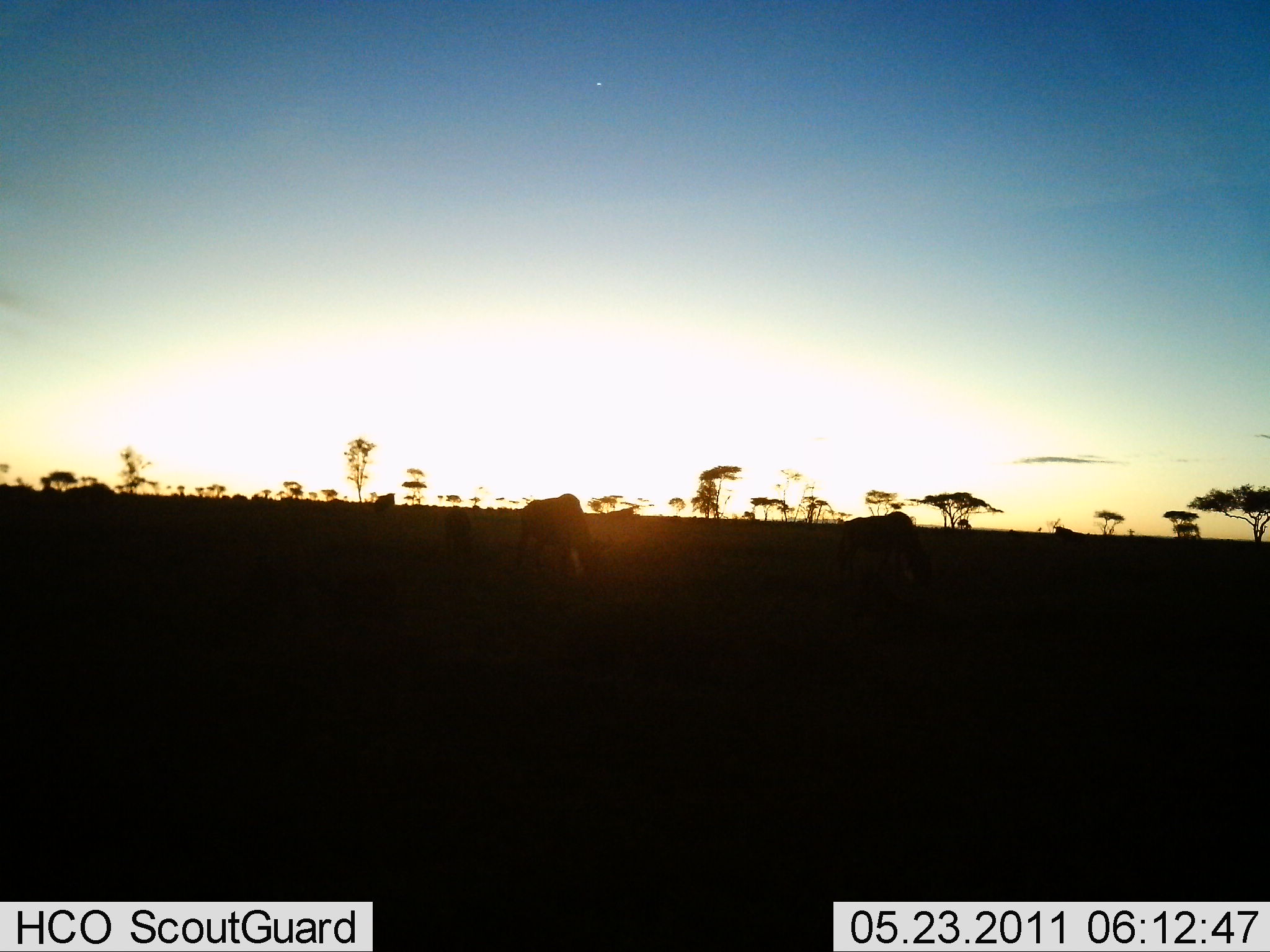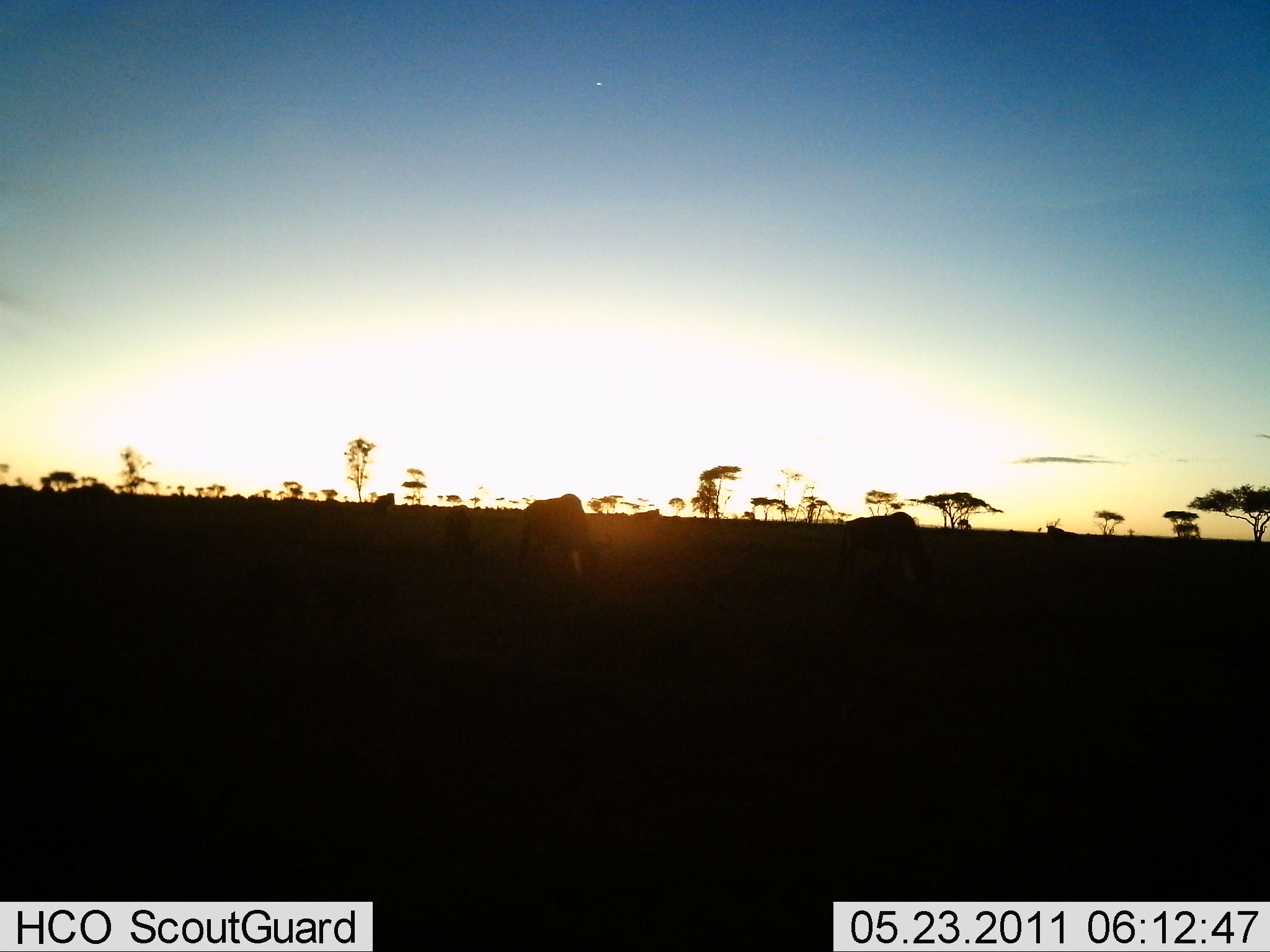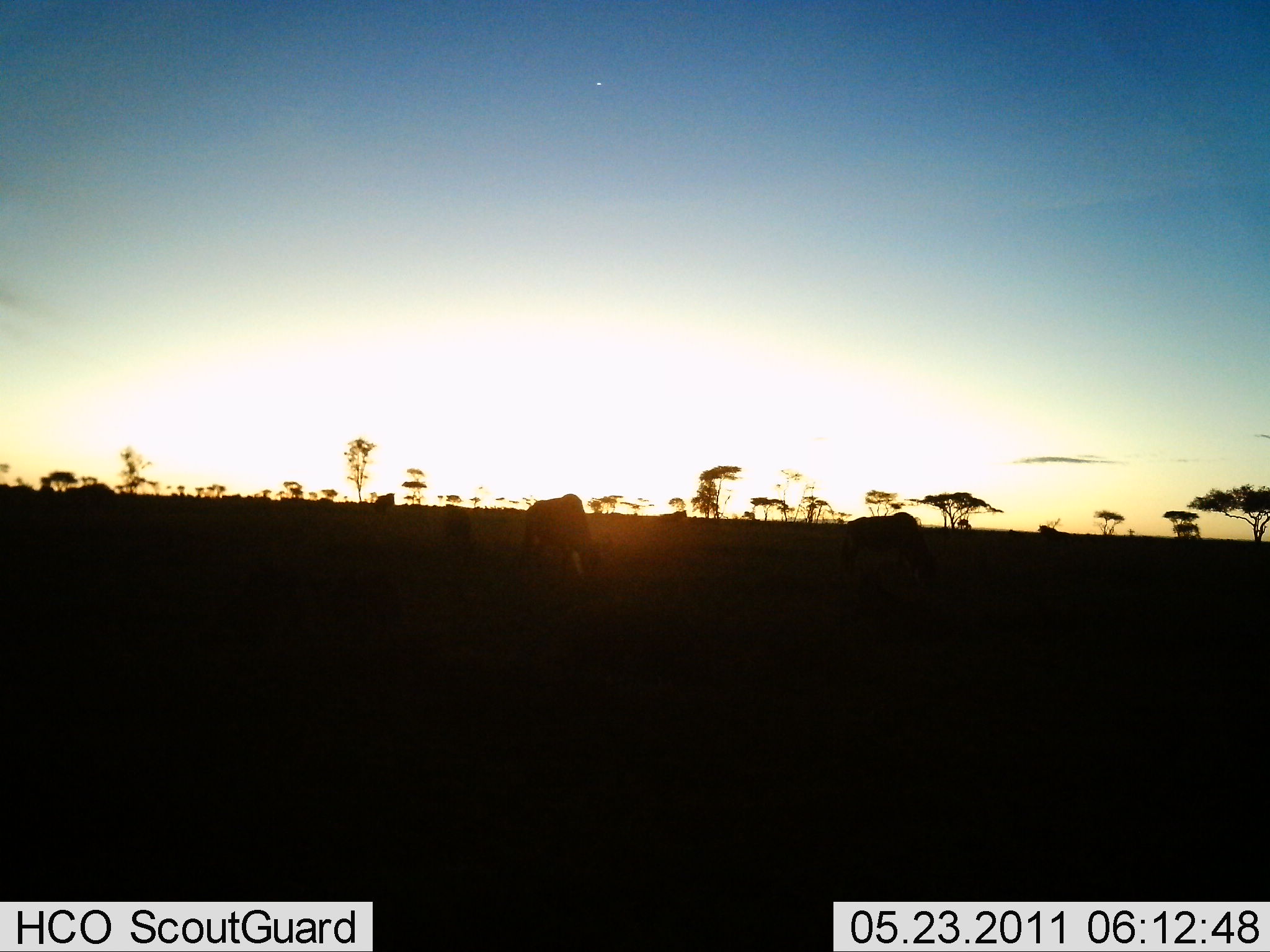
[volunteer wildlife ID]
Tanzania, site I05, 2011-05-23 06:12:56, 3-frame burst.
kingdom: Animalia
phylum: Chordata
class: Mammalia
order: Artiodactyla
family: Bovidae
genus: Connochaetes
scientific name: Connochaetes taurinus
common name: blue wildebeest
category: wildebeest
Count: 11-50.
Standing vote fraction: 30%.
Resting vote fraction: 0%.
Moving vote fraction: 40%.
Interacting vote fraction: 0%.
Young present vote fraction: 0%.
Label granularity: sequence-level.